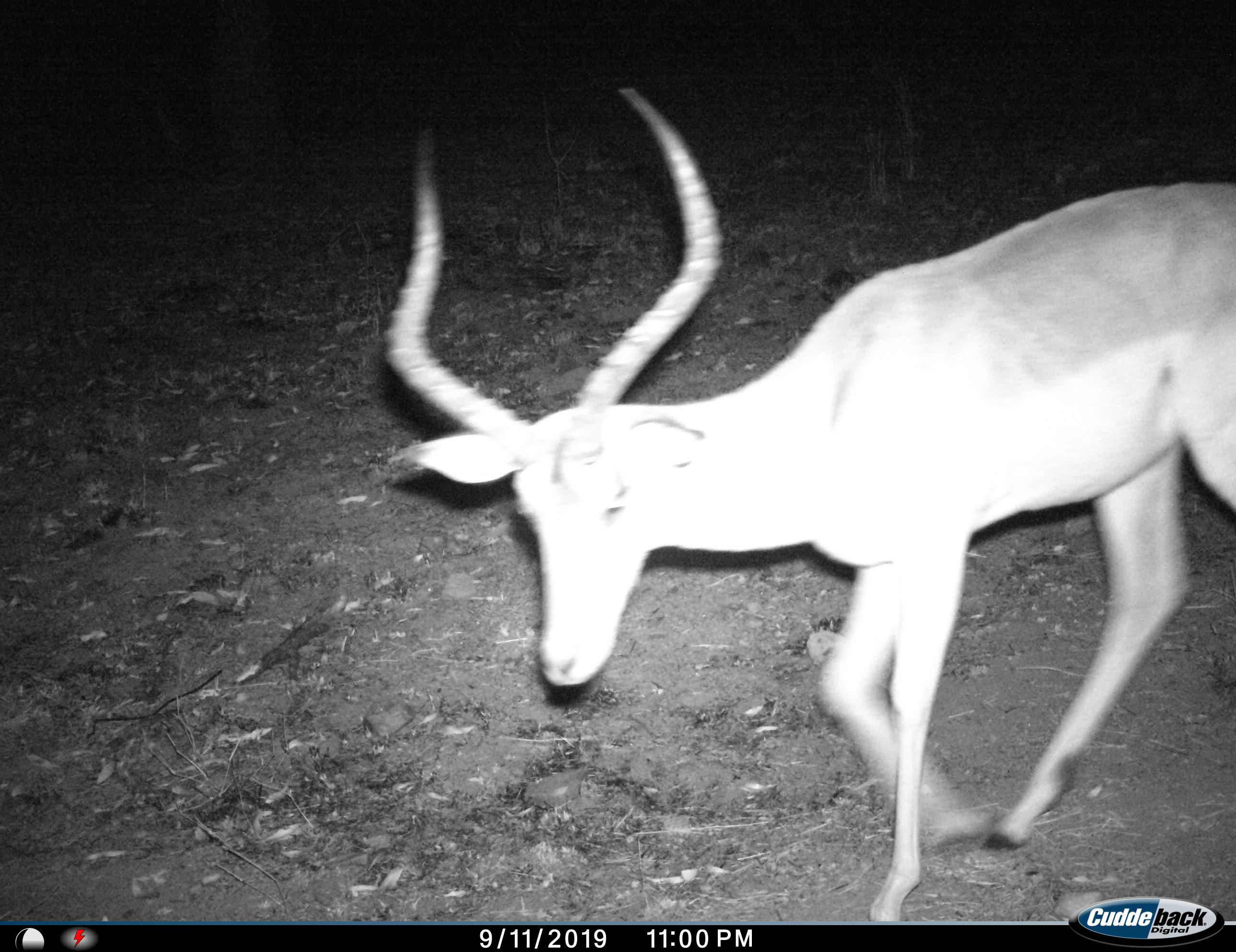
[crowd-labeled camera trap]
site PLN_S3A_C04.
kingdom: Animalia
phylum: Chordata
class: Mammalia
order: Artiodactyla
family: Bovidae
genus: Aepyceros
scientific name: Aepyceros melampus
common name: impala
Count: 1.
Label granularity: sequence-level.